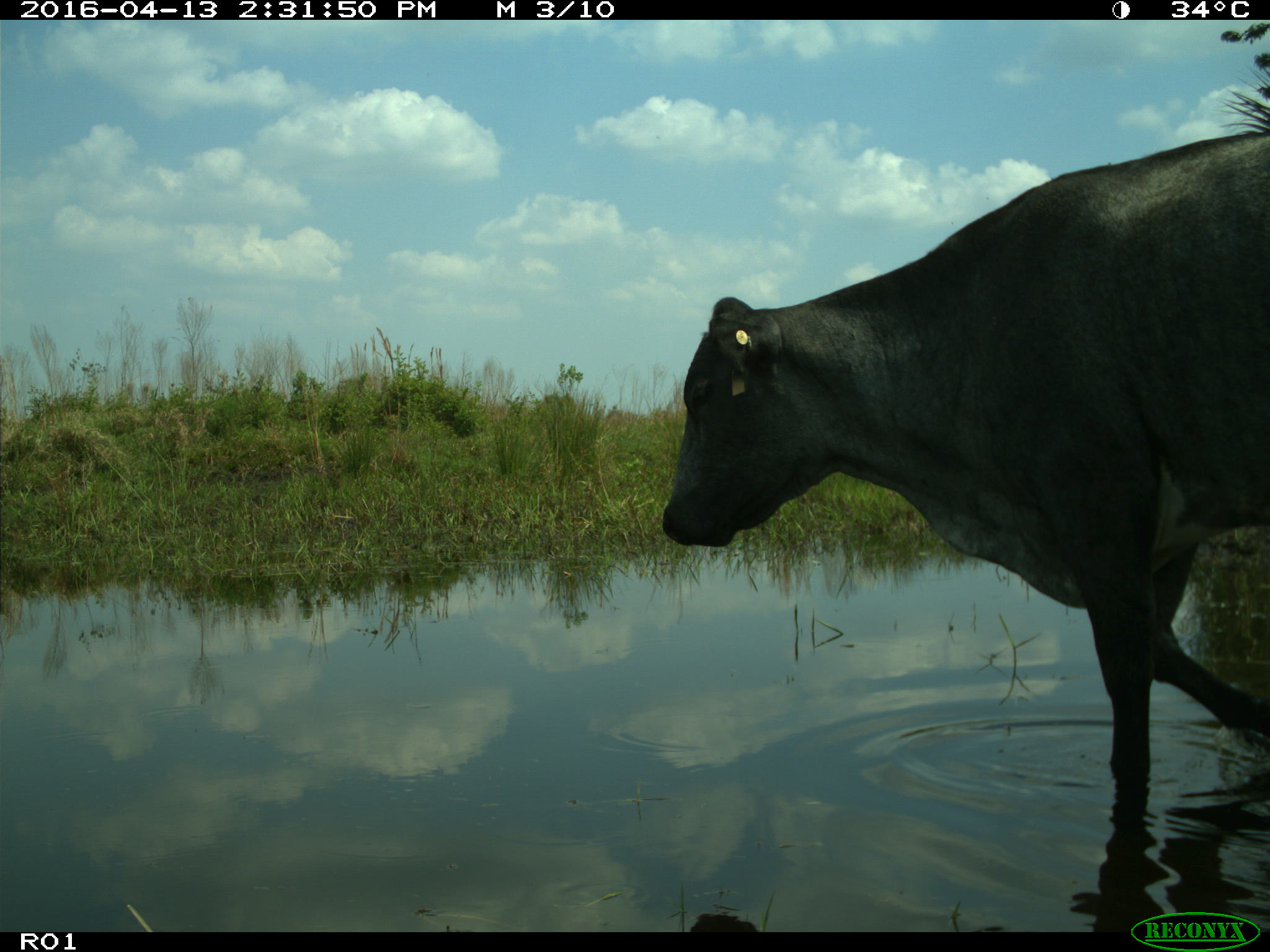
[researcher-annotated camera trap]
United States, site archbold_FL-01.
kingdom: Animalia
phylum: Chordata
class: Mammalia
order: Artiodactyla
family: Bovidae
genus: Bos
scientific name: Bos taurus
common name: domestic cow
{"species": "Bos taurus (domestic cow)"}